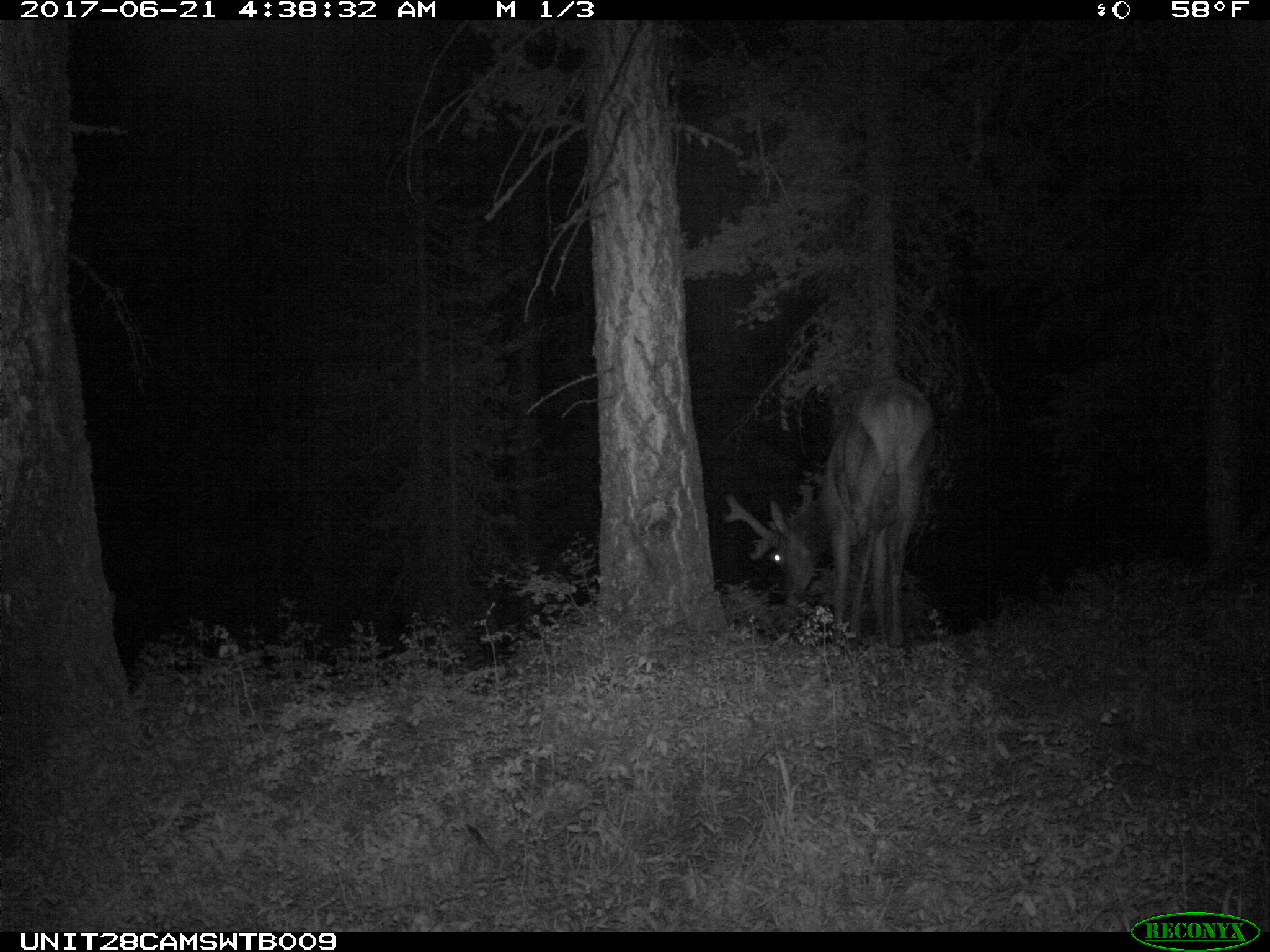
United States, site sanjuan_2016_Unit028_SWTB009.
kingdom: Animalia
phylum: Chordata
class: Mammalia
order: Artiodactyla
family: Cervidae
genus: Cervus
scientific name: Cervus elaphus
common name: red deer